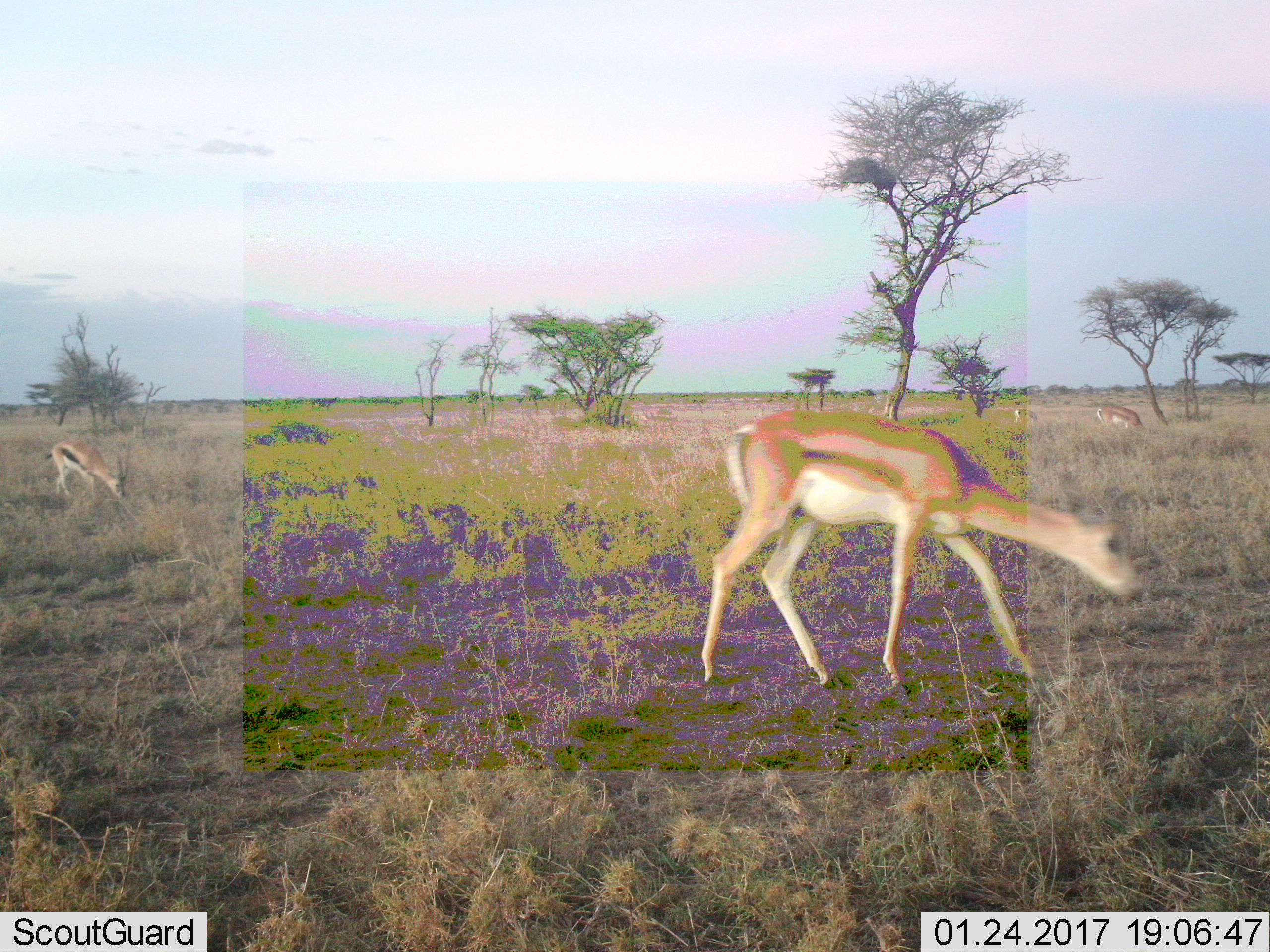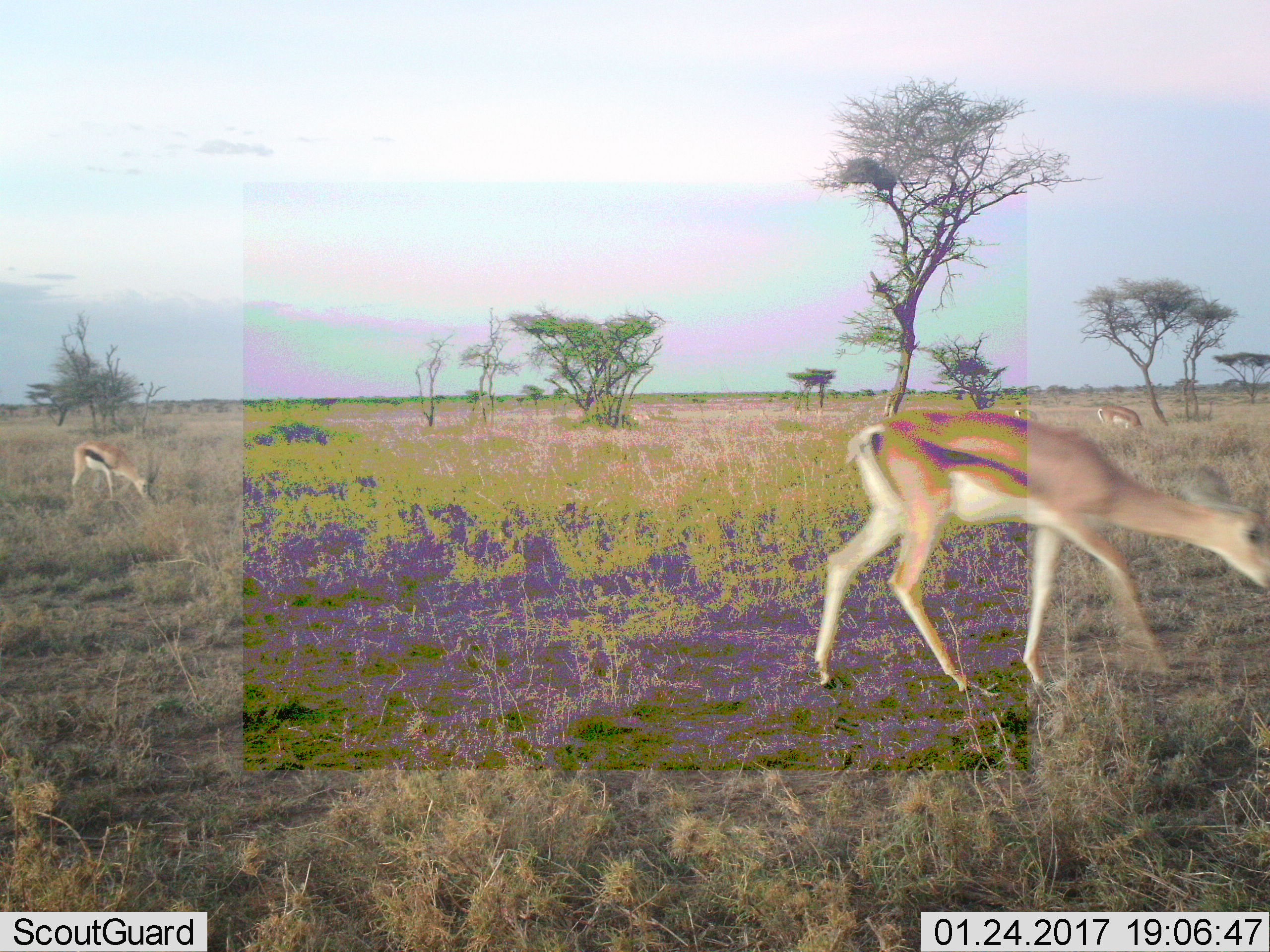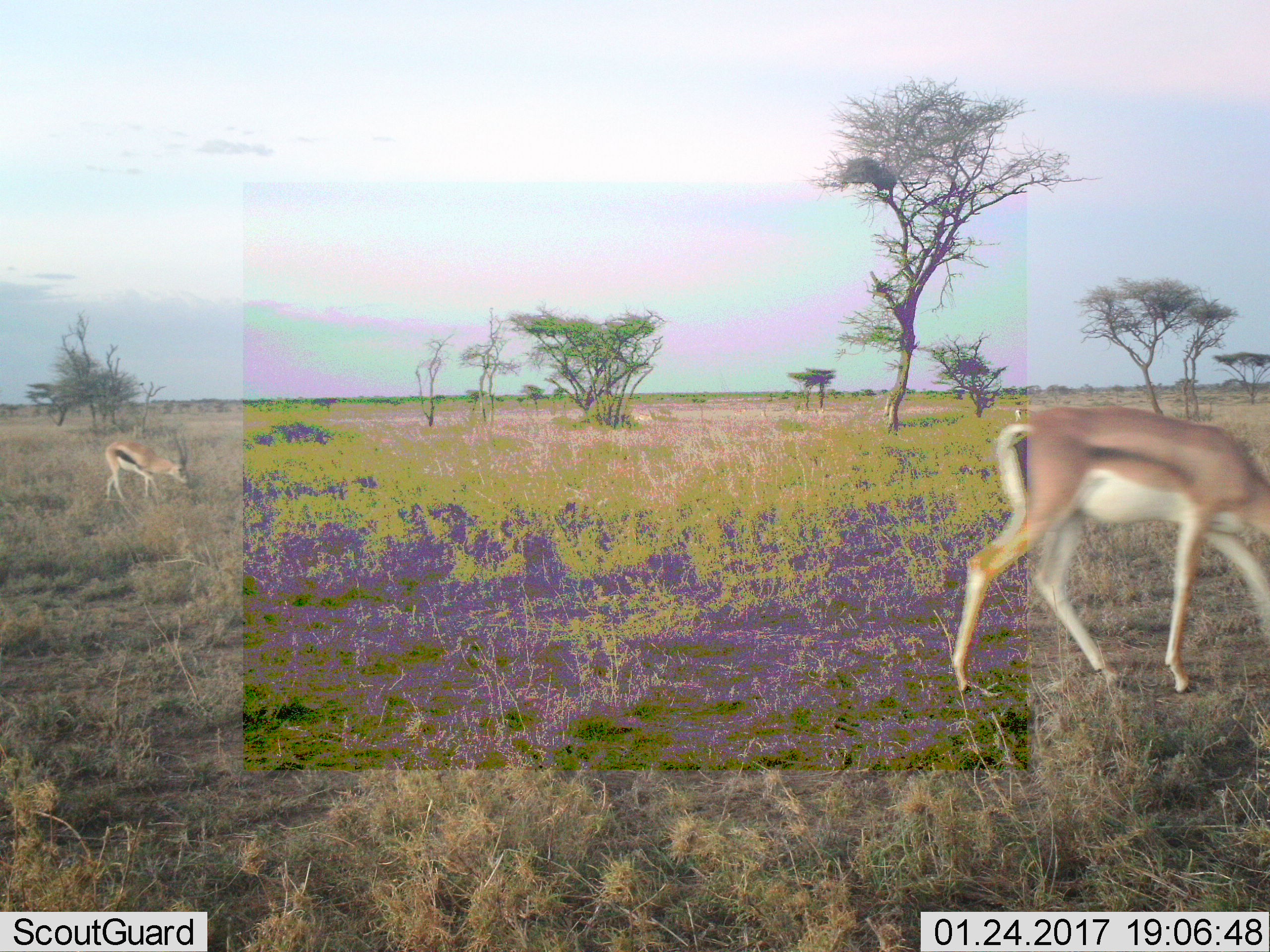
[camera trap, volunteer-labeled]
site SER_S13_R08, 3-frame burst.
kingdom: Animalia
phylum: Chordata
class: Mammalia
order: Artiodactyla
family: Bovidae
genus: Eudorcas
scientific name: Eudorcas thomsonii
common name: thomson's gazelle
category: gazellethomsons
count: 2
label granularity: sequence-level